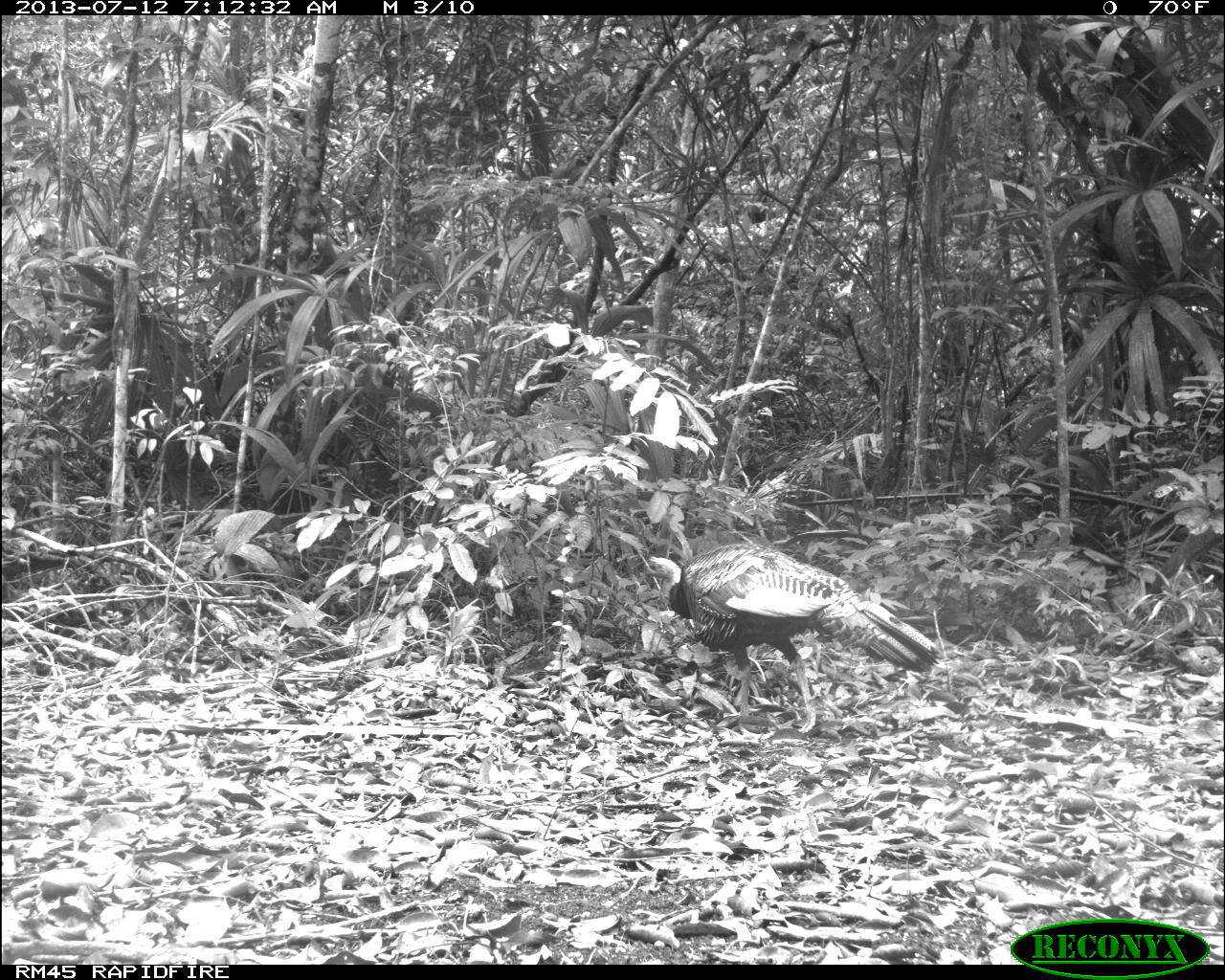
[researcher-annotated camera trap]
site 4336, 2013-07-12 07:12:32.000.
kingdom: Animalia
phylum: Chordata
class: Aves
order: Galliformes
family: Phasianidae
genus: Meleagris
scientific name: Meleagris ocellata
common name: ocellated turkey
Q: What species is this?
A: Meleagris ocellata (ocellated turkey).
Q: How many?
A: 1.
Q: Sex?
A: Male.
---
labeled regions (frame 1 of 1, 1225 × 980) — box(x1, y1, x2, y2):
meleagris ocellata: box(637, 540, 939, 736)